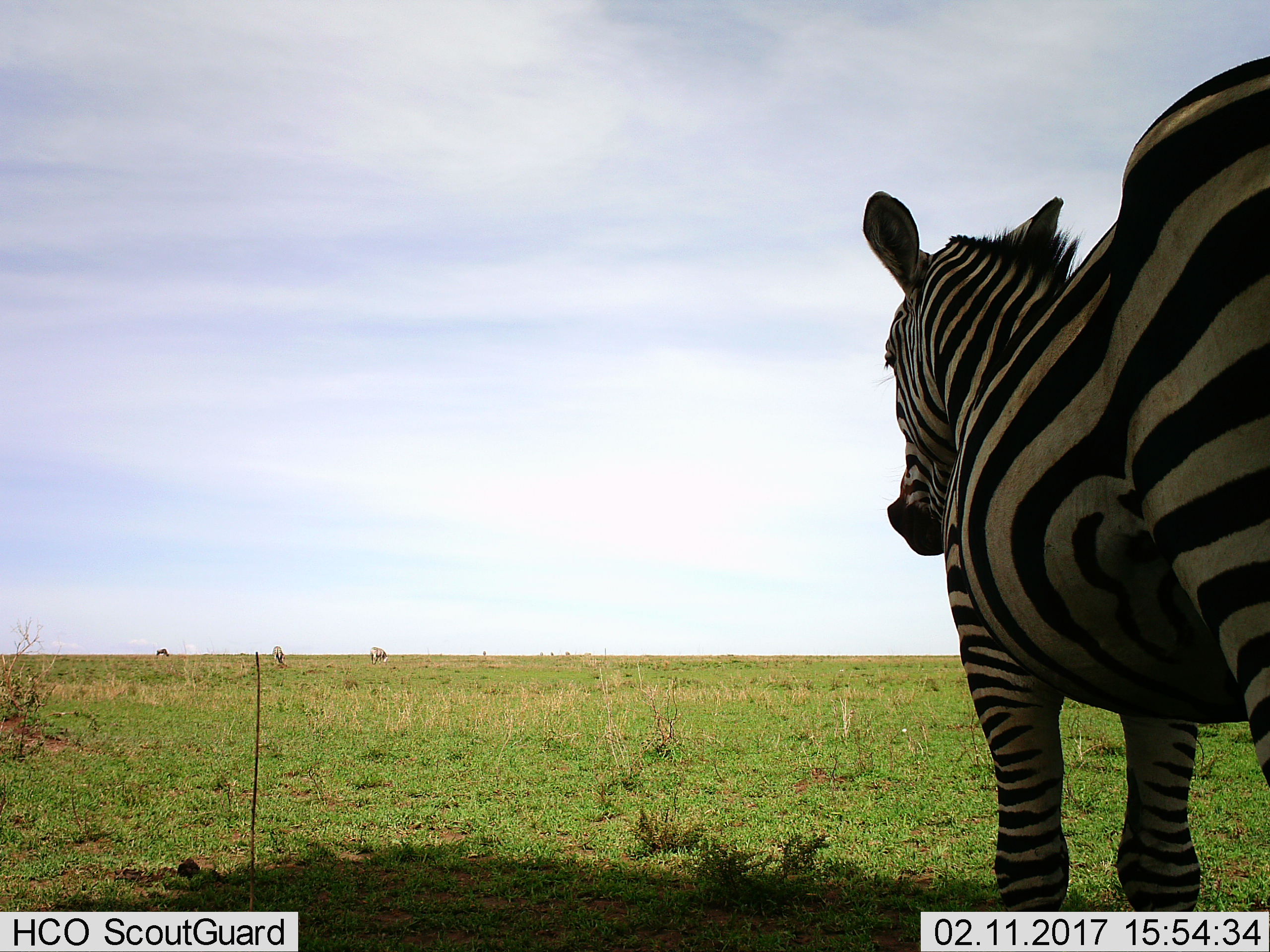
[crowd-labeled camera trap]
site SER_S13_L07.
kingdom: Animalia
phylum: Chordata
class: Mammalia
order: Perissodactyla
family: Equidae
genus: Equus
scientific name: Equus quagga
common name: plains zebra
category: zebraplains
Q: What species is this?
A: Zebraplains (plains zebra) (Equus quagga).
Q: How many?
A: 1.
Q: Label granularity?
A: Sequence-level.